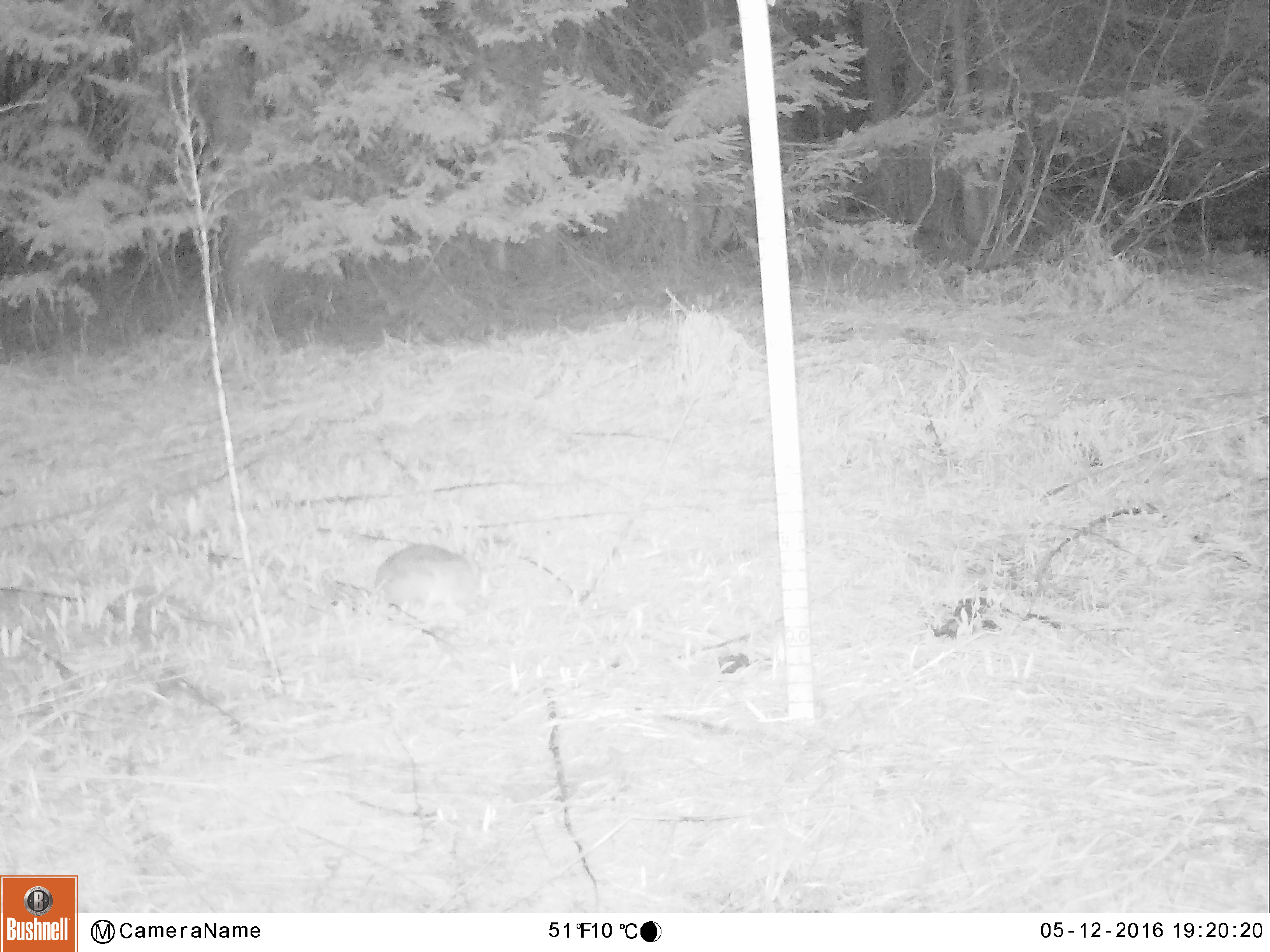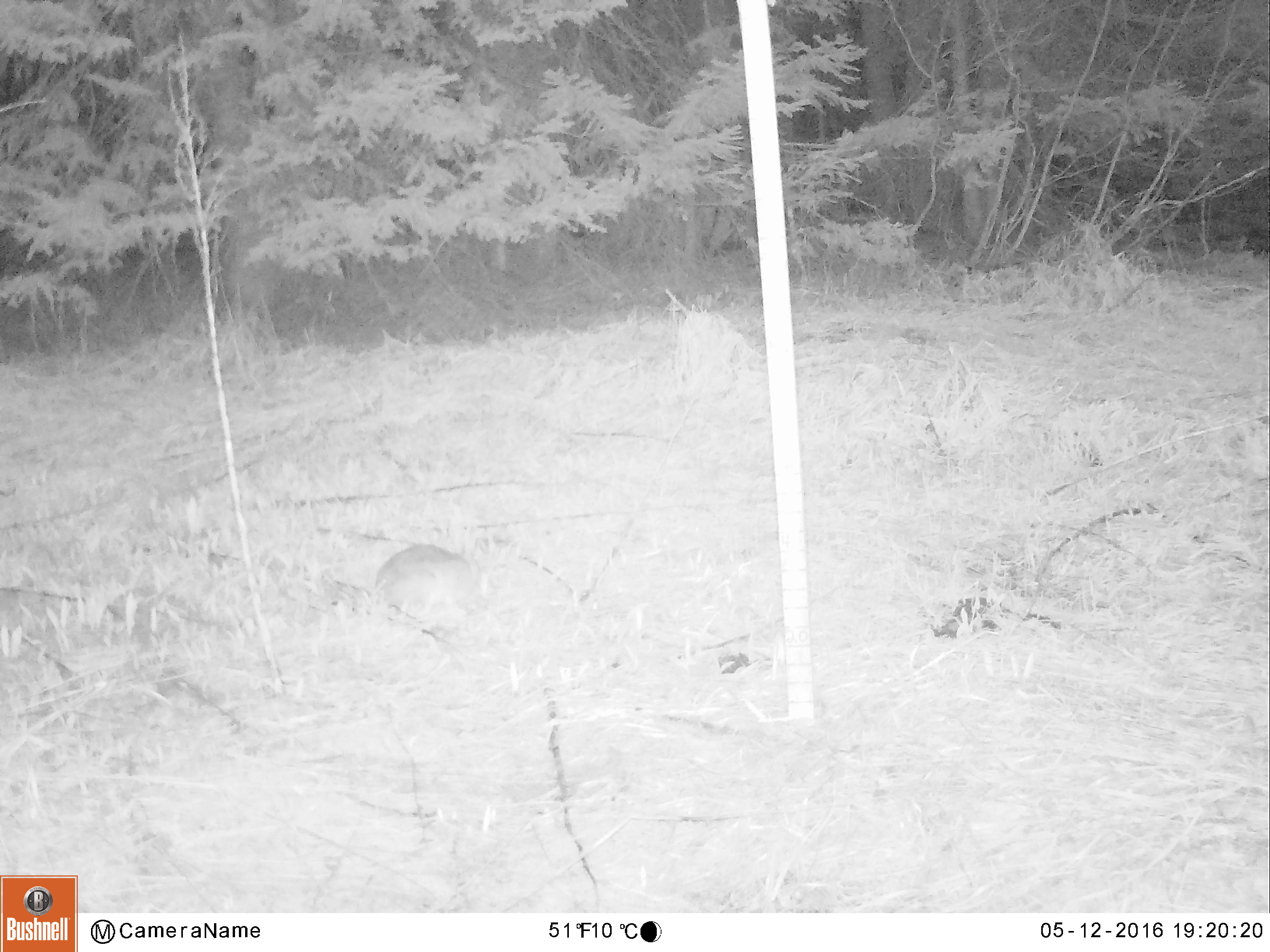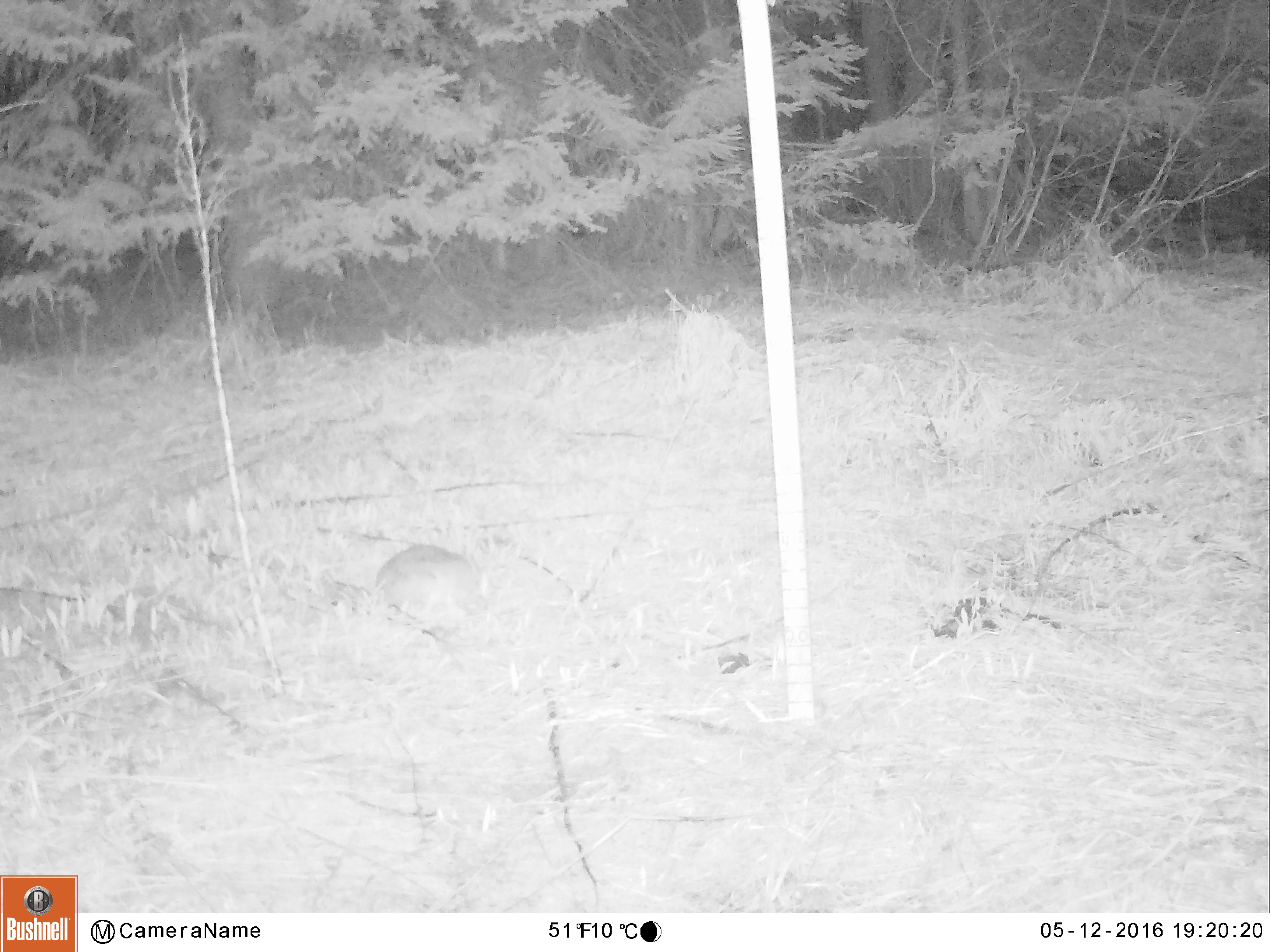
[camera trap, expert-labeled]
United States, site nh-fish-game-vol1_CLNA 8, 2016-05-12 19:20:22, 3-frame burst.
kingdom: Animalia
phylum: Chordata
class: Mammalia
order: Lagomorpha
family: Leporidae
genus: Lepus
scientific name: Lepus americanus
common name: snowshoe hare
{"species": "snowshoe hare (Lepus americanus)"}